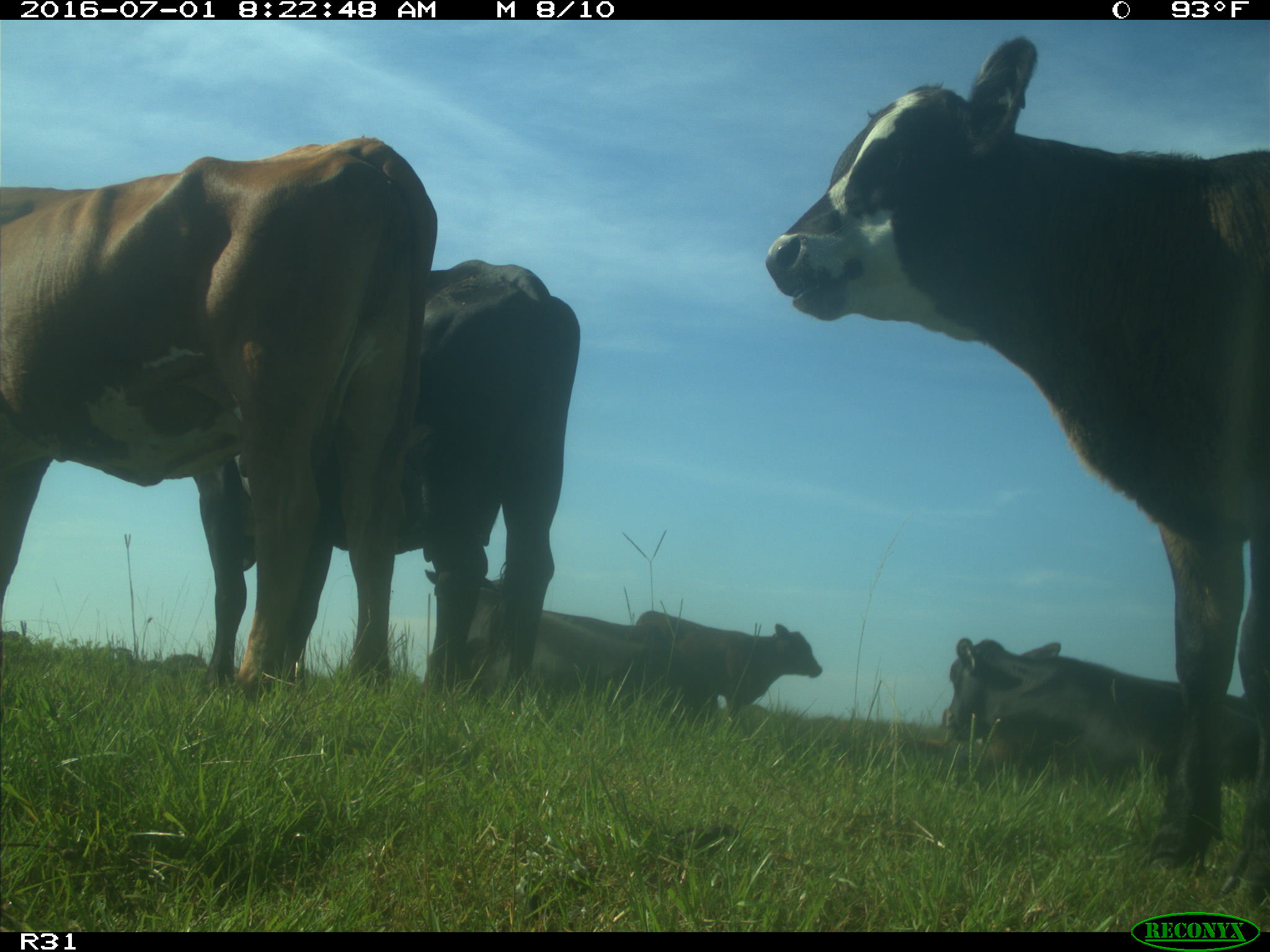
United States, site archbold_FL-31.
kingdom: Animalia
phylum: Chordata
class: Mammalia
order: Artiodactyla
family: Bovidae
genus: Bos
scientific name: Bos taurus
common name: domestic cow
Bos taurus (domestic cow).